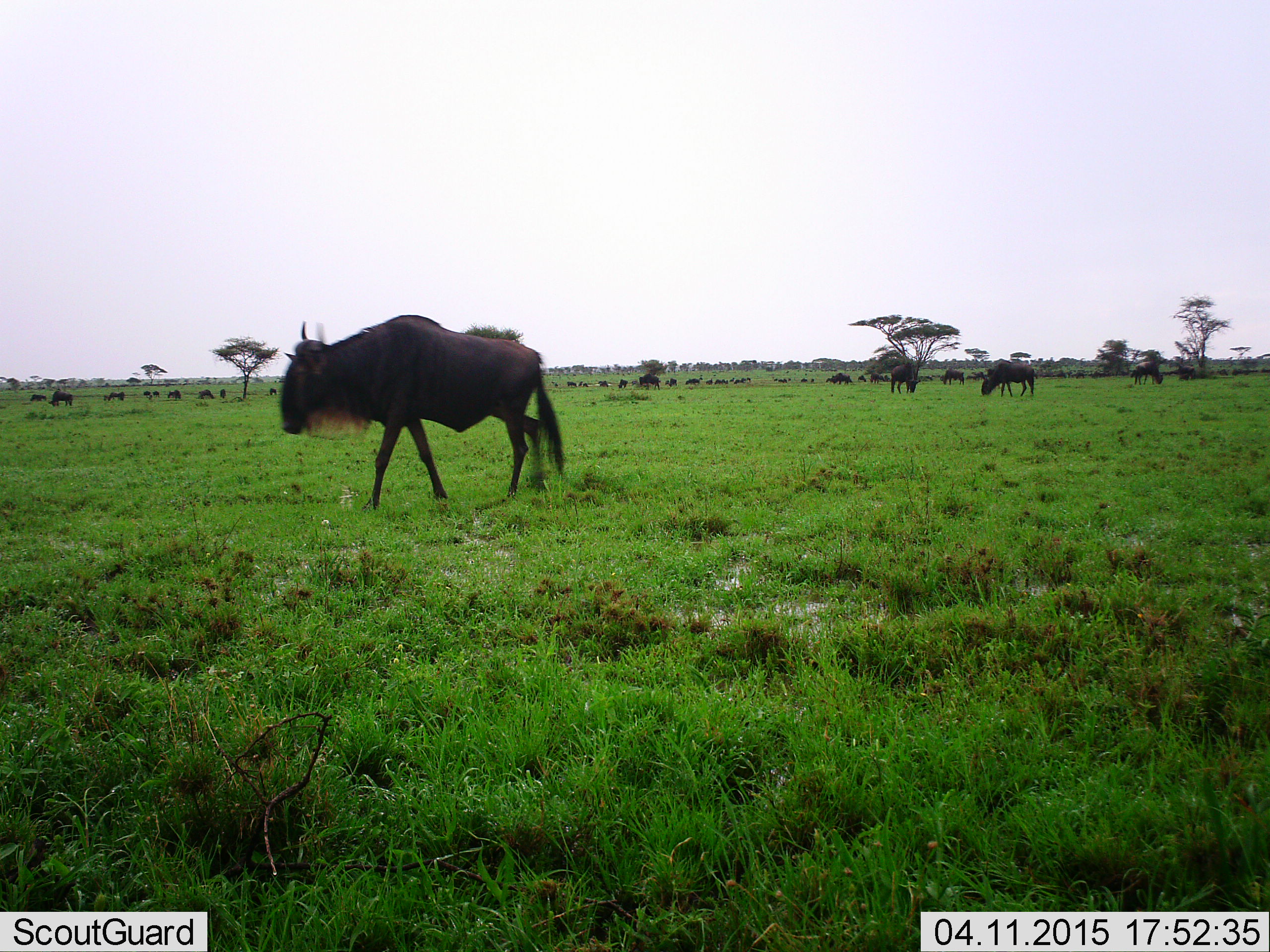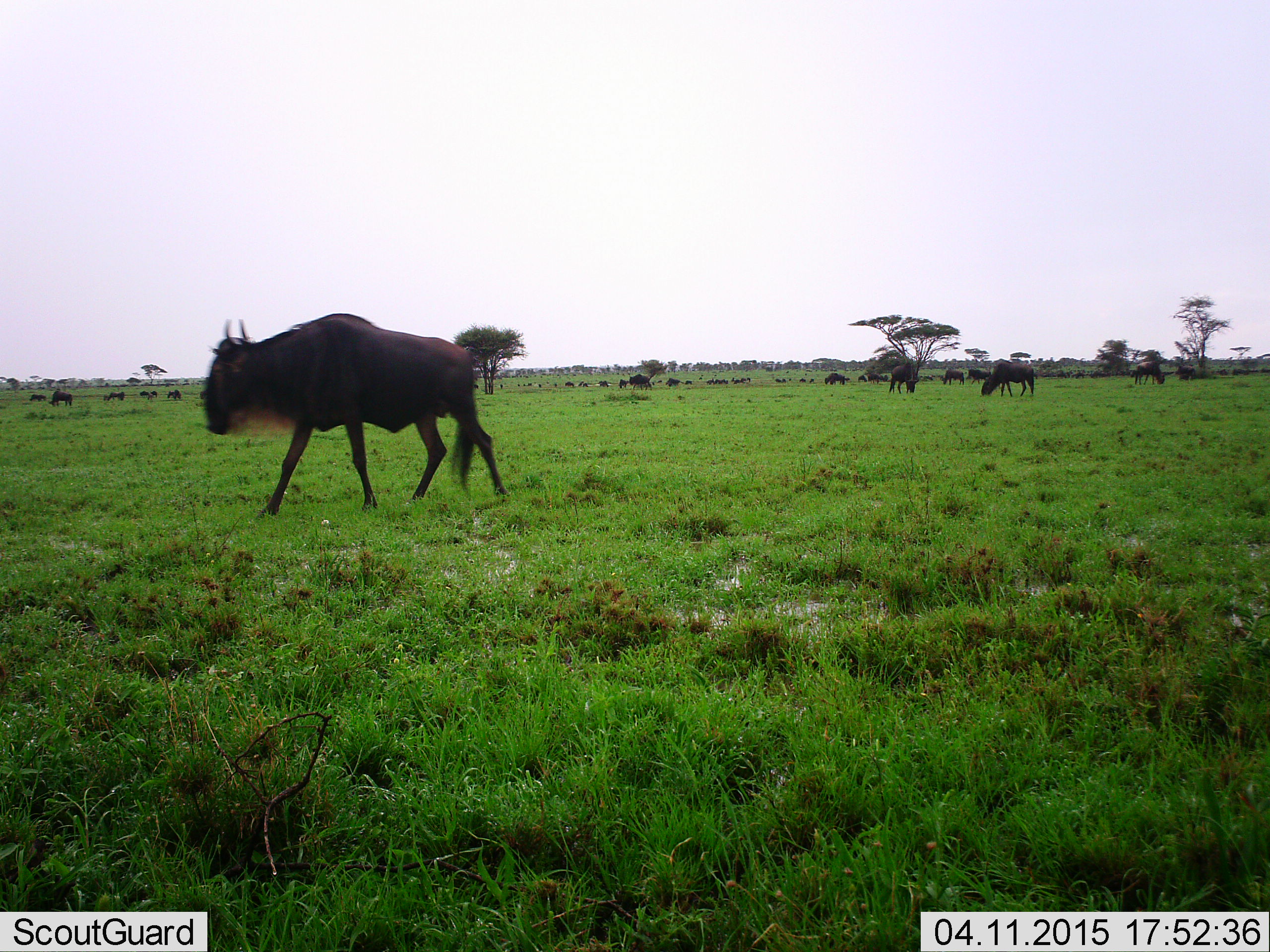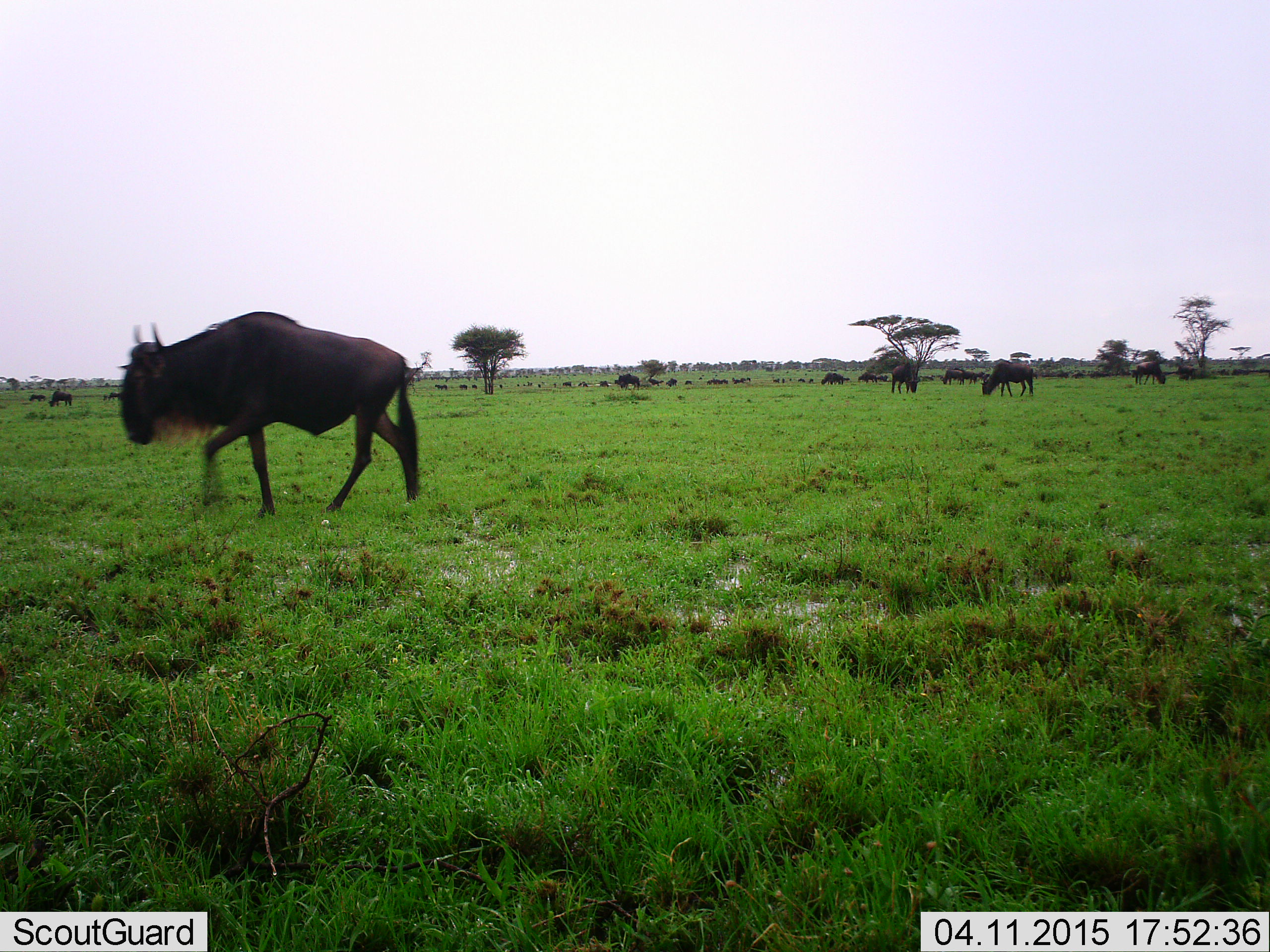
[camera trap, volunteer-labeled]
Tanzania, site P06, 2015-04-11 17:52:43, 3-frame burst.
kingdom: Animalia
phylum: Chordata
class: Mammalia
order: Artiodactyla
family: Bovidae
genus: Connochaetes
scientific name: Connochaetes taurinus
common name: blue wildebeest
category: wildebeest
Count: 11-50.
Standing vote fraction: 70%.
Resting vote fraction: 0%.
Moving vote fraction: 100%.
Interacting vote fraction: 0%.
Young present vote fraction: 0%.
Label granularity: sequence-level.